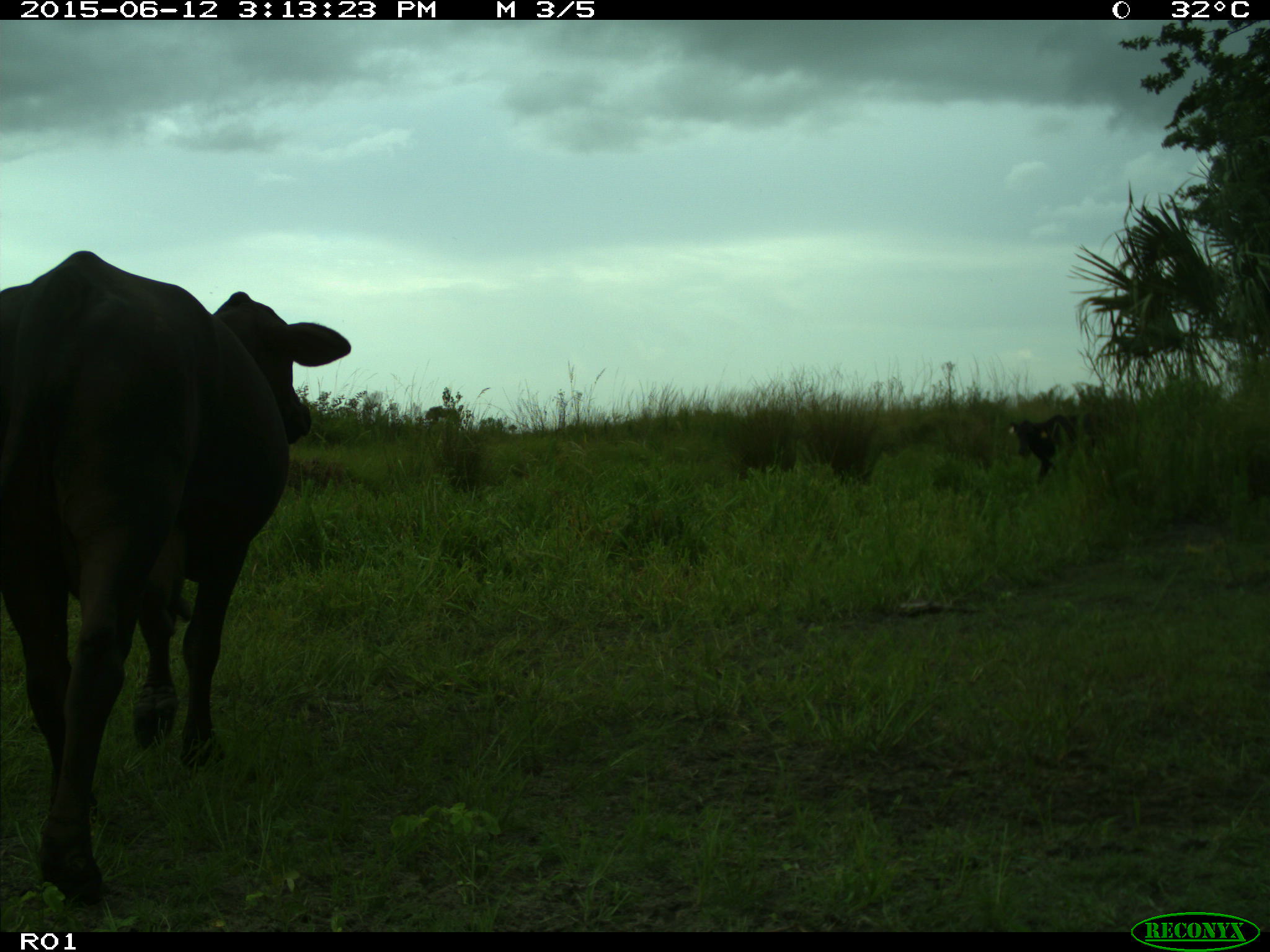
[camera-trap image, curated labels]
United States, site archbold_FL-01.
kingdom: Animalia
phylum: Chordata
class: Mammalia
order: Artiodactyla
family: Bovidae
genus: Bos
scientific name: Bos taurus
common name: domestic cow